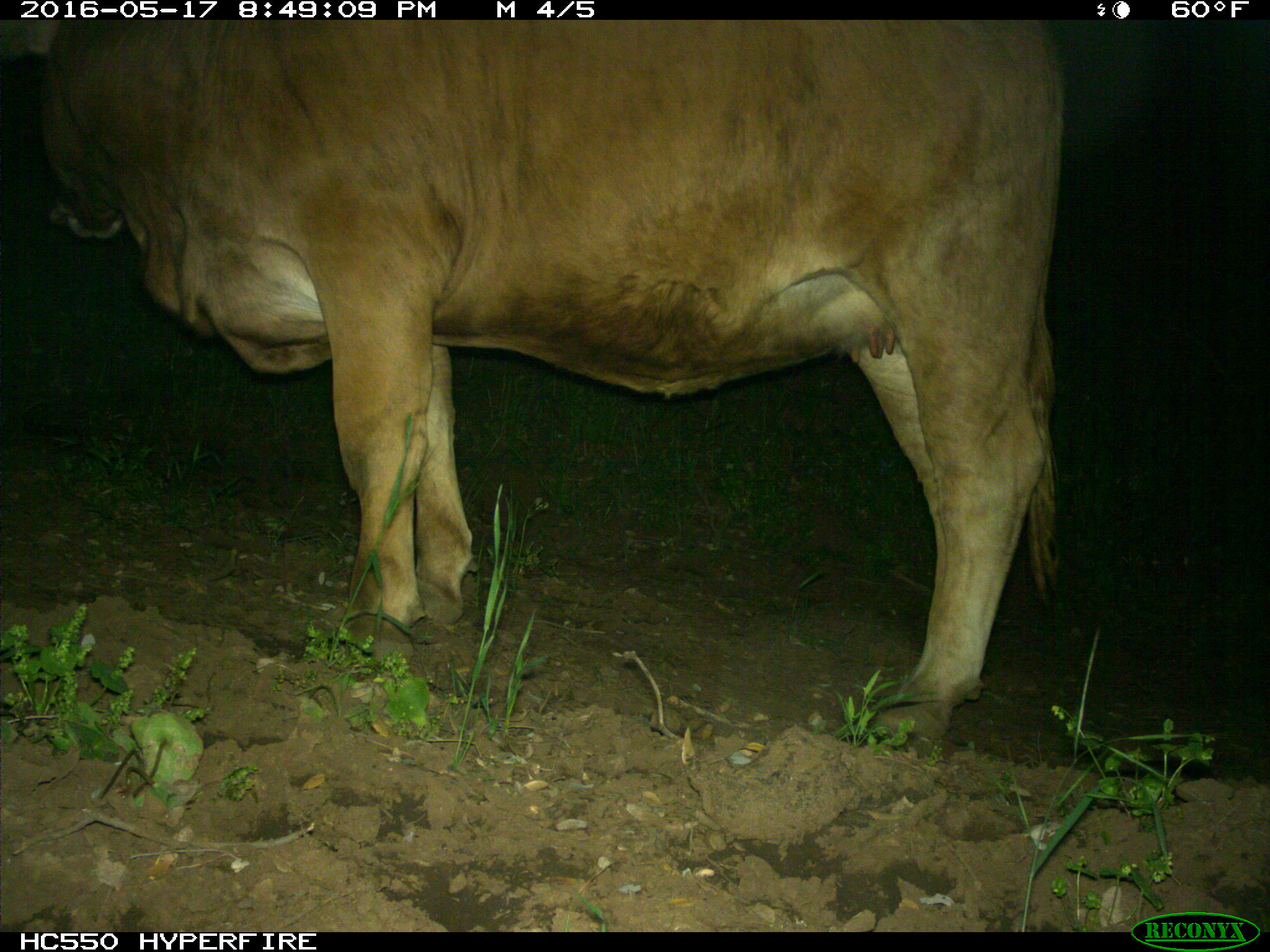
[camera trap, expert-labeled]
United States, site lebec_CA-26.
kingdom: Animalia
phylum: Chordata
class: Mammalia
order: Artiodactyla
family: Bovidae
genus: Bos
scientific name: Bos taurus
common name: domestic cow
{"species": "Bos taurus (domestic cow)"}